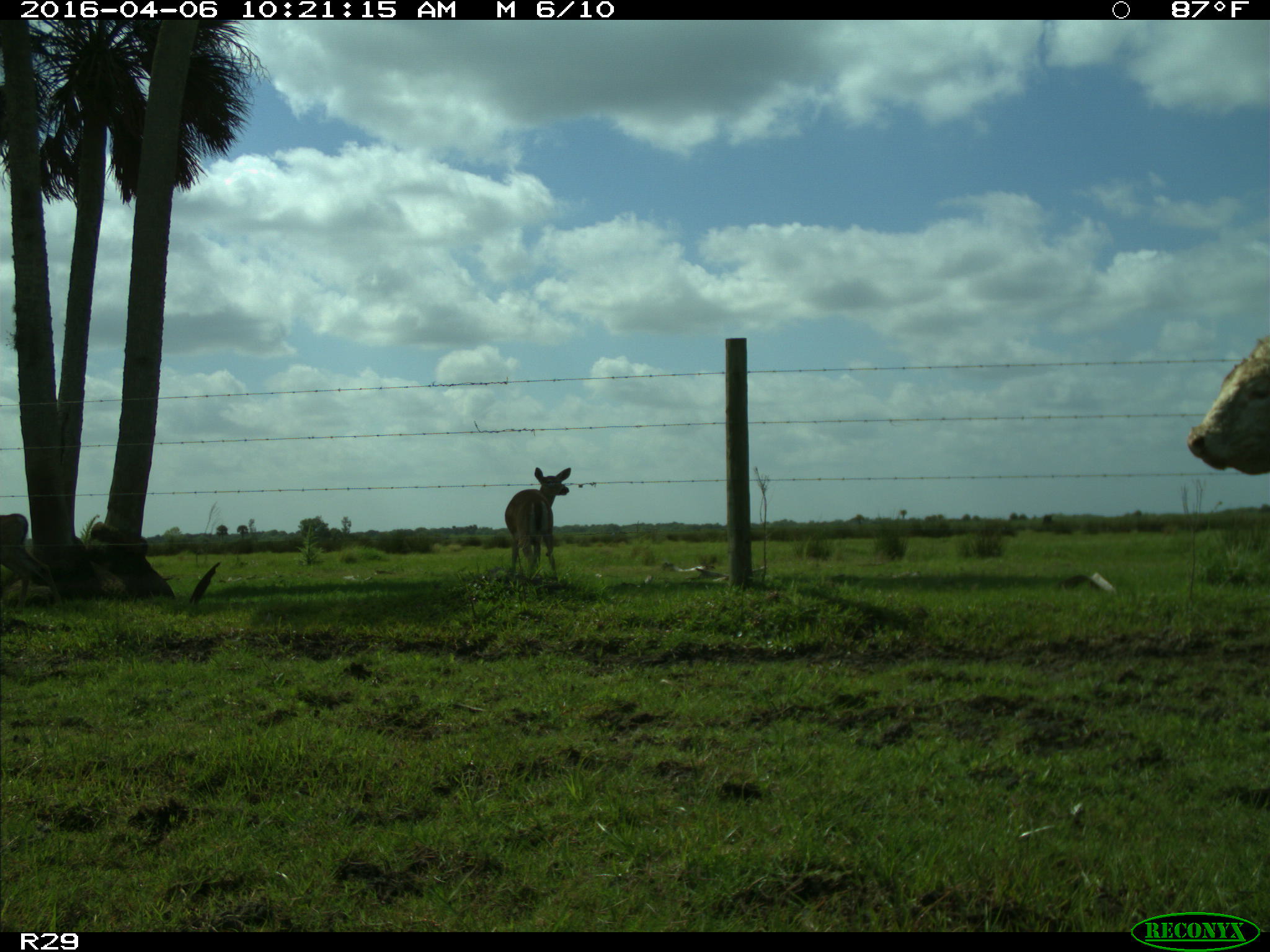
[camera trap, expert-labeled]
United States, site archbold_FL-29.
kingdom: Animalia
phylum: Chordata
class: Mammalia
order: Artiodactyla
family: Bovidae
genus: Bos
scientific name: Bos taurus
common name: domestic cow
Bos taurus (domestic cow).